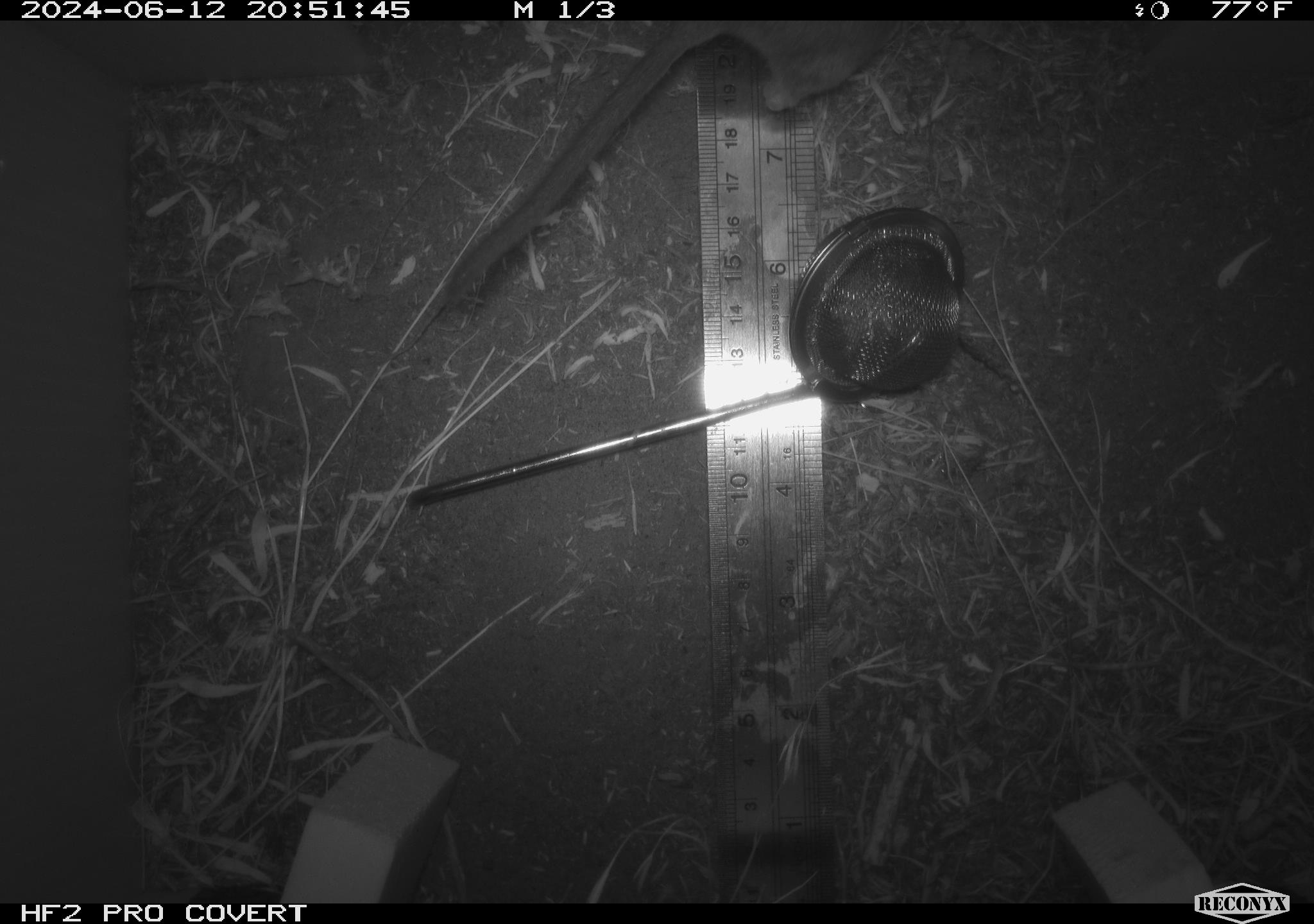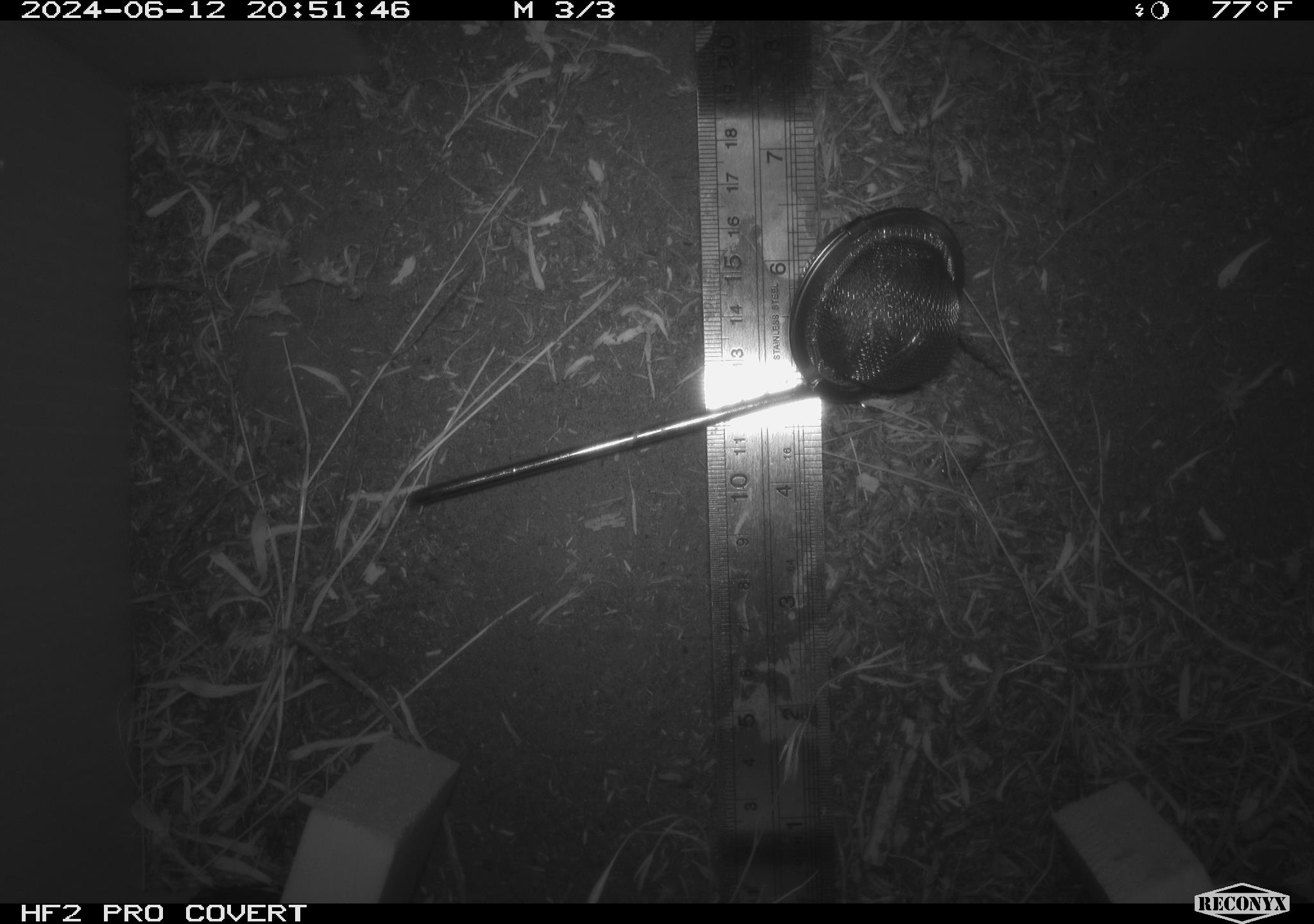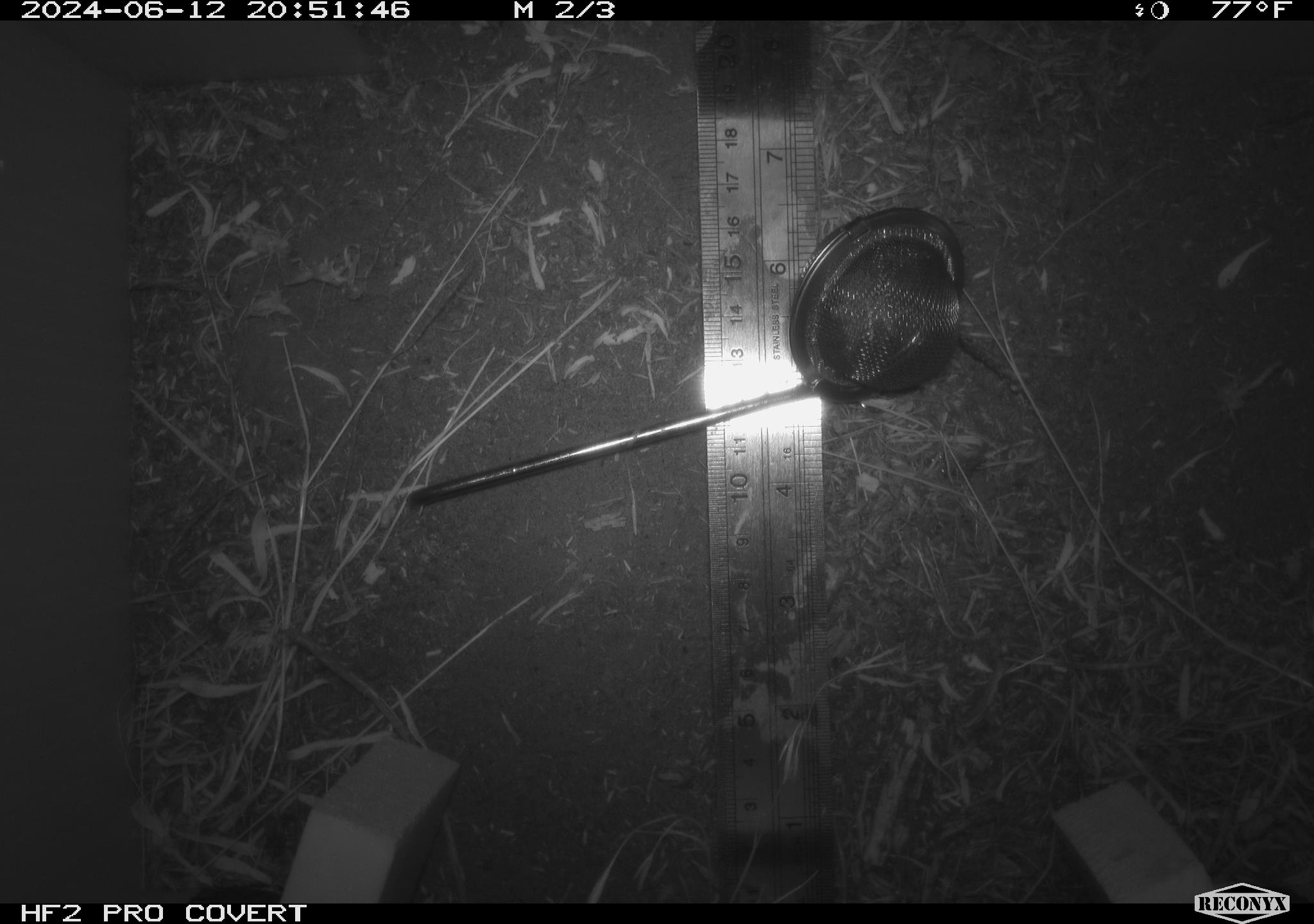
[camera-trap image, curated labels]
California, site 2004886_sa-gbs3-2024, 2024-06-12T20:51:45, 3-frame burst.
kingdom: Animalia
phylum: Chordata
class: Mammalia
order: Rodentia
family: Cricetidae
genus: Neotoma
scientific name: Neotoma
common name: pack rat or woodrat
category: neotoma species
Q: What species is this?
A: Neotoma species (pack rat or woodrat) (Neotoma).